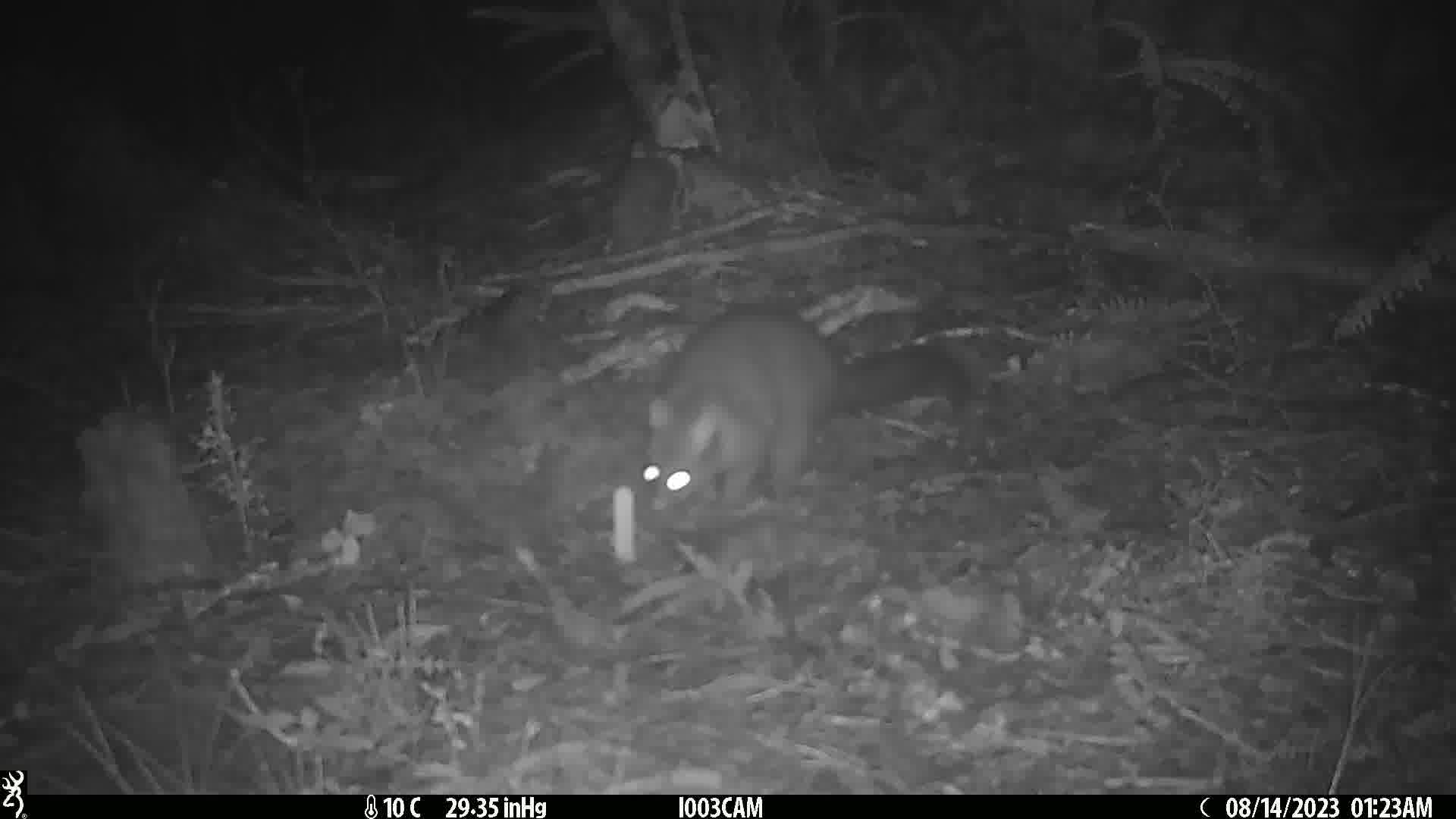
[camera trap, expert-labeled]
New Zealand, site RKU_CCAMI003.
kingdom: Animalia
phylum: Chordata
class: Mammalia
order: Diprotodontia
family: Phalangeridae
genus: Trichosurus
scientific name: Trichosurus vulpecula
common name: common brushtail possum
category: possum